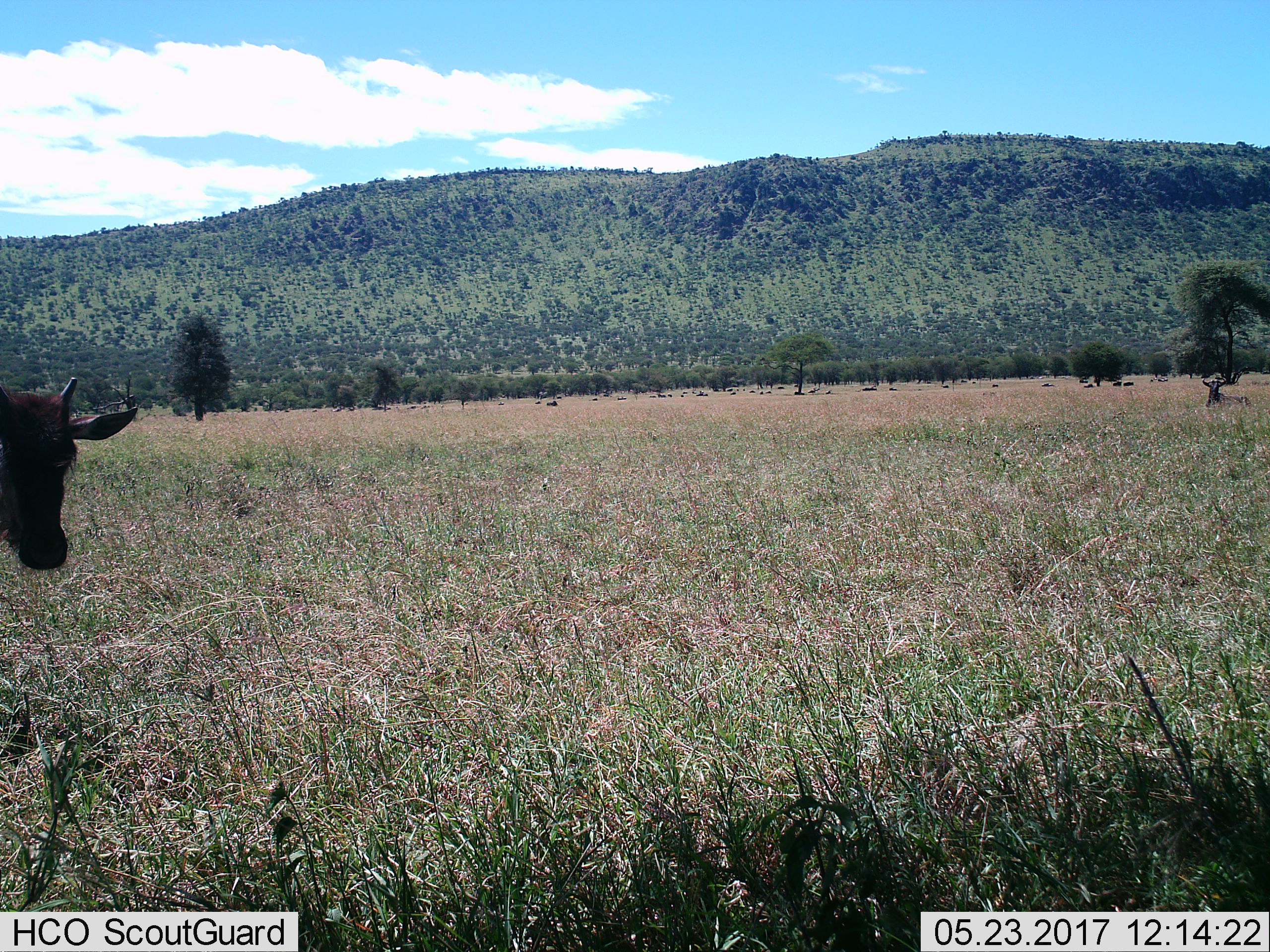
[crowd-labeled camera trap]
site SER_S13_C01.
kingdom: Animalia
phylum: Chordata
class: Mammalia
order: Artiodactyla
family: Bovidae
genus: Syncerus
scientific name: Syncerus caffer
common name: african buffalo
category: buffalo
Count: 1.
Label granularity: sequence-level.